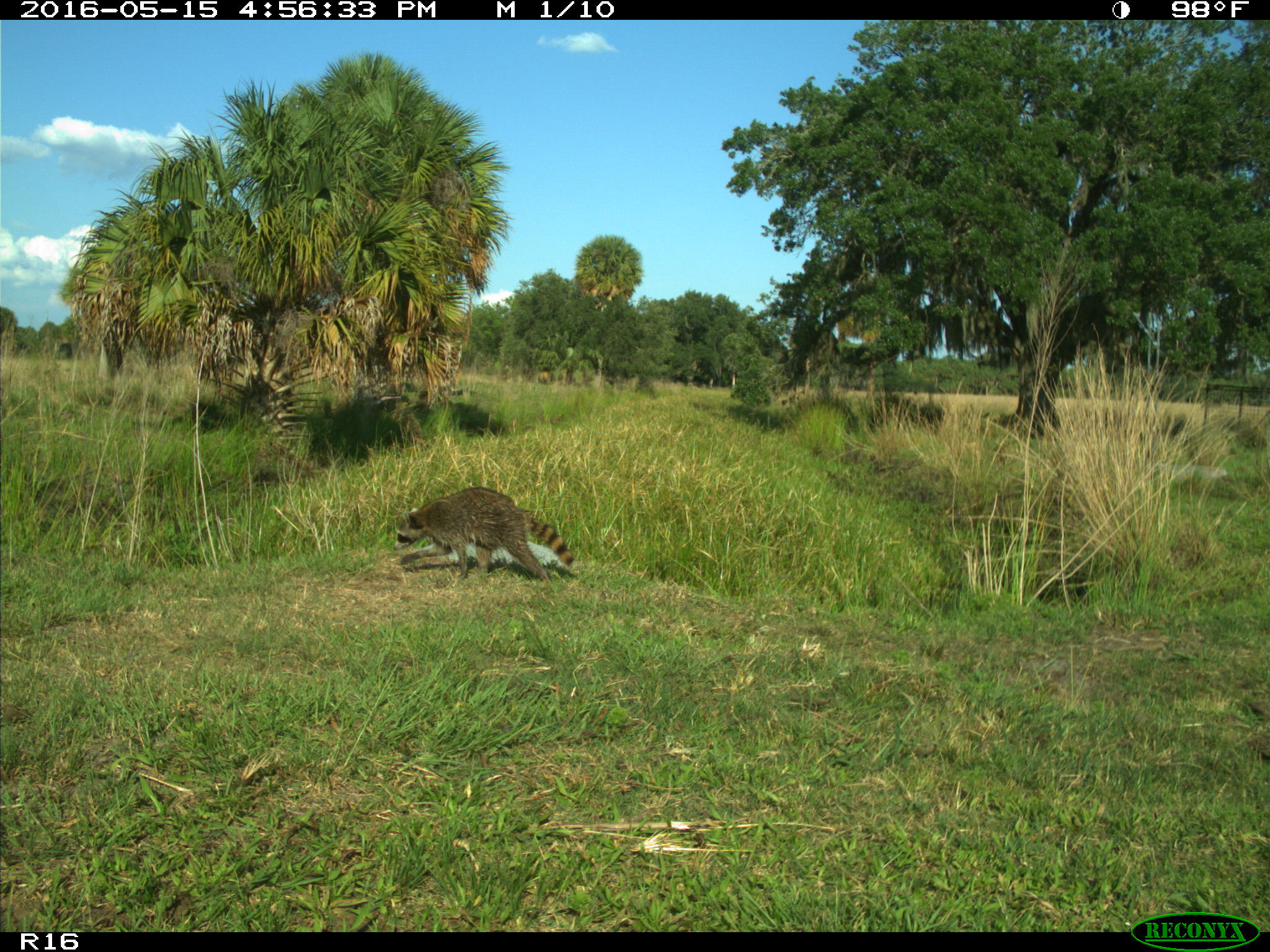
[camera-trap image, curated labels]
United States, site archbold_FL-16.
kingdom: Animalia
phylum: Chordata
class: Mammalia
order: Carnivora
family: Procyonidae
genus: Procyon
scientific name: Procyon lotor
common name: common raccoon